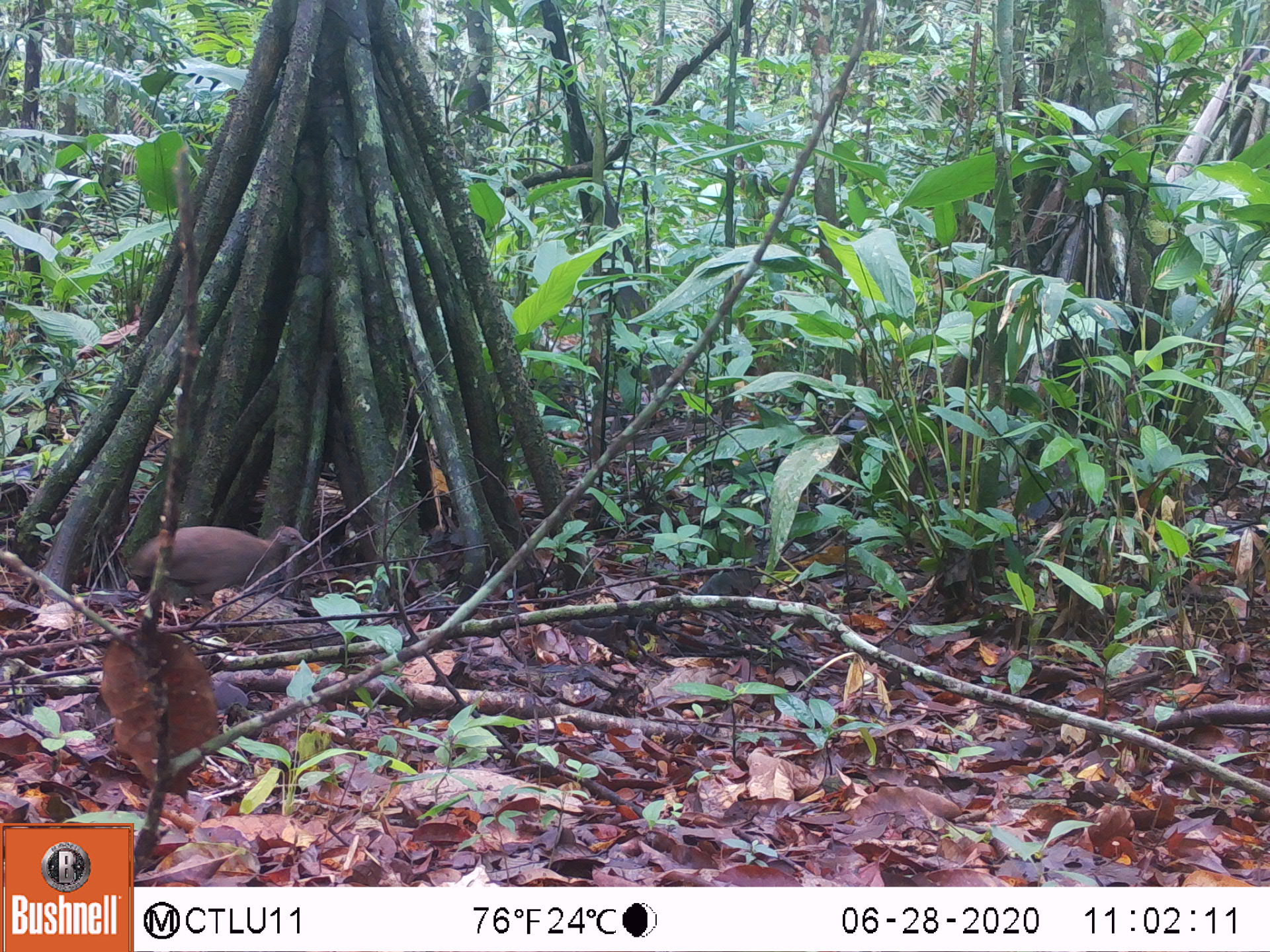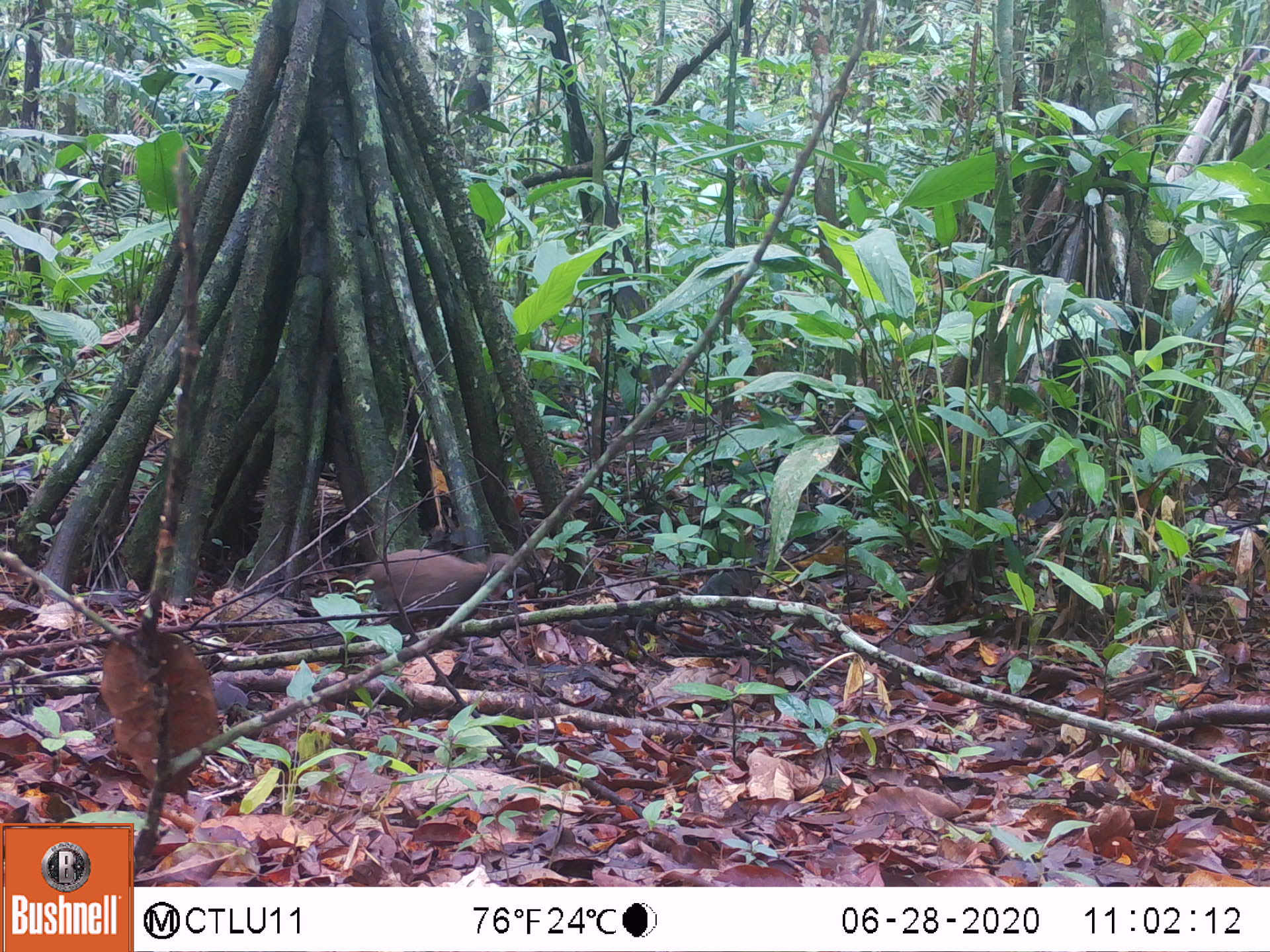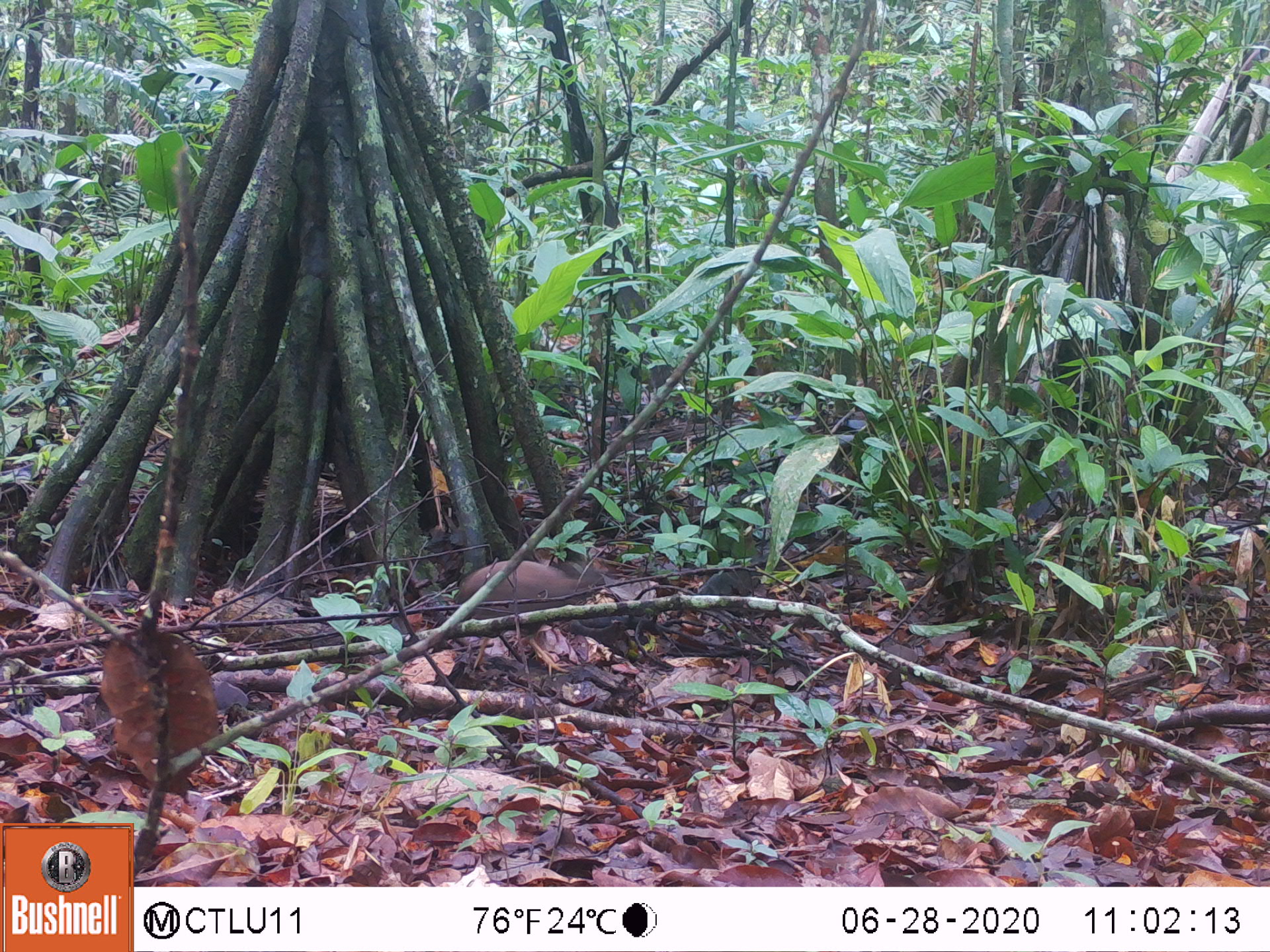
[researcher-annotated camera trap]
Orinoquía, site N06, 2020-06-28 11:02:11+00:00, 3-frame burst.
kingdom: Animalia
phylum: Chordata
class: Aves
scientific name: Aves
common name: bird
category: unknown bird